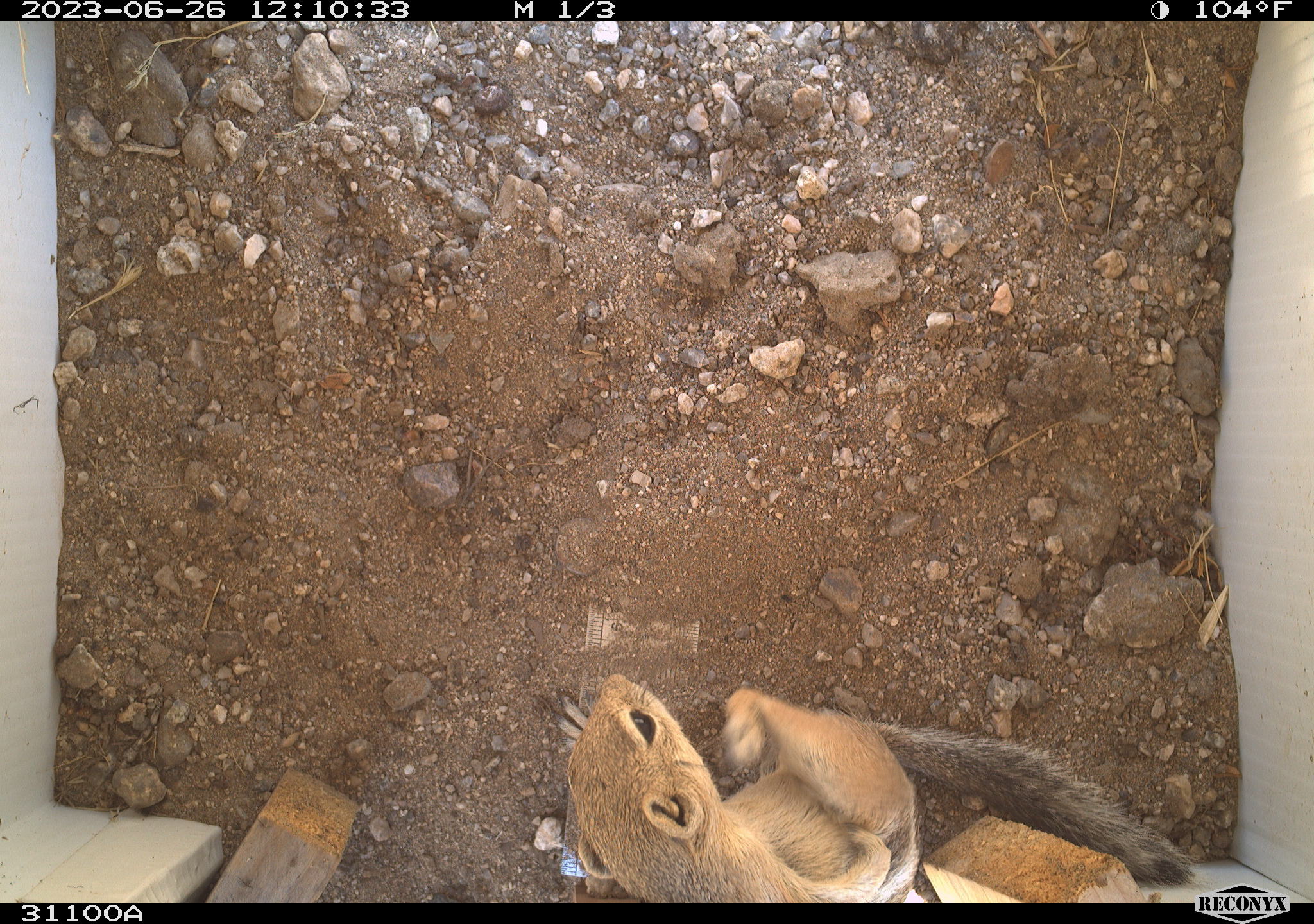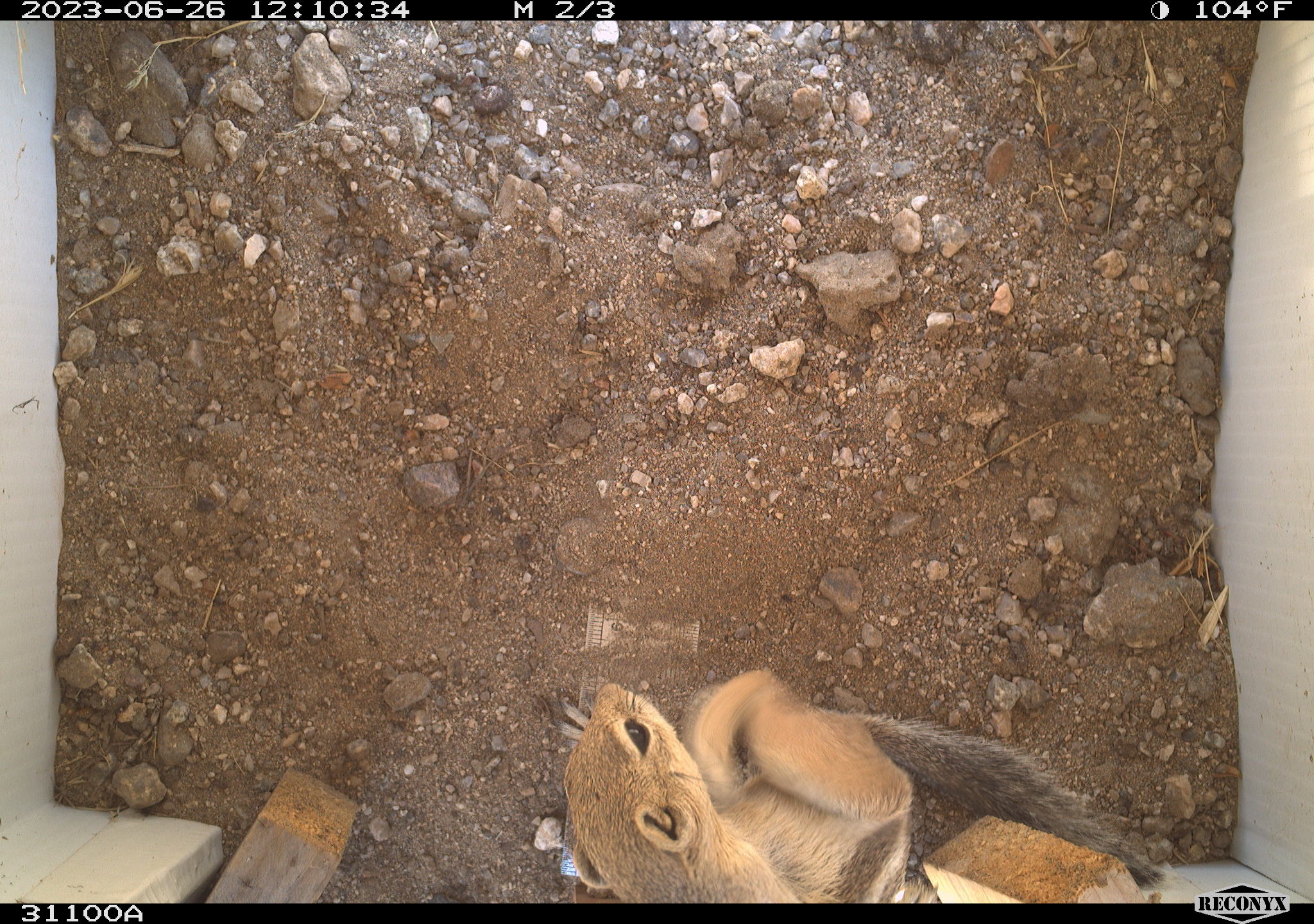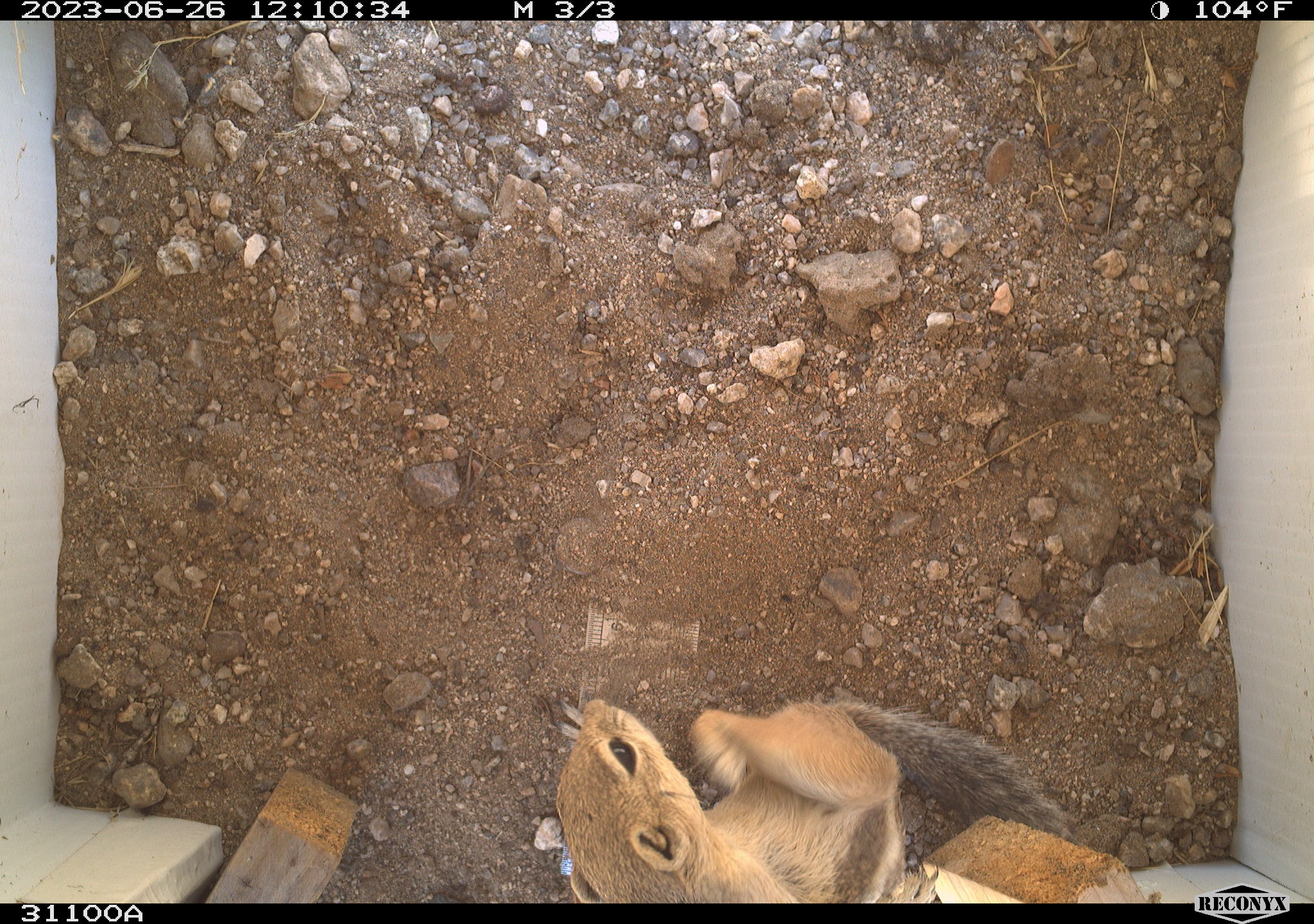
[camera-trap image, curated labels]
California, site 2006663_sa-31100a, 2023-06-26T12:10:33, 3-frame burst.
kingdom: Animalia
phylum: Chordata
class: Mammalia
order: Rodentia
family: Sciuridae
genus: Ammospermophilus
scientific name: Ammospermophilus leucurus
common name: white-tailed antelope squirrel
White-tailed antelope squirrel (Ammospermophilus leucurus).